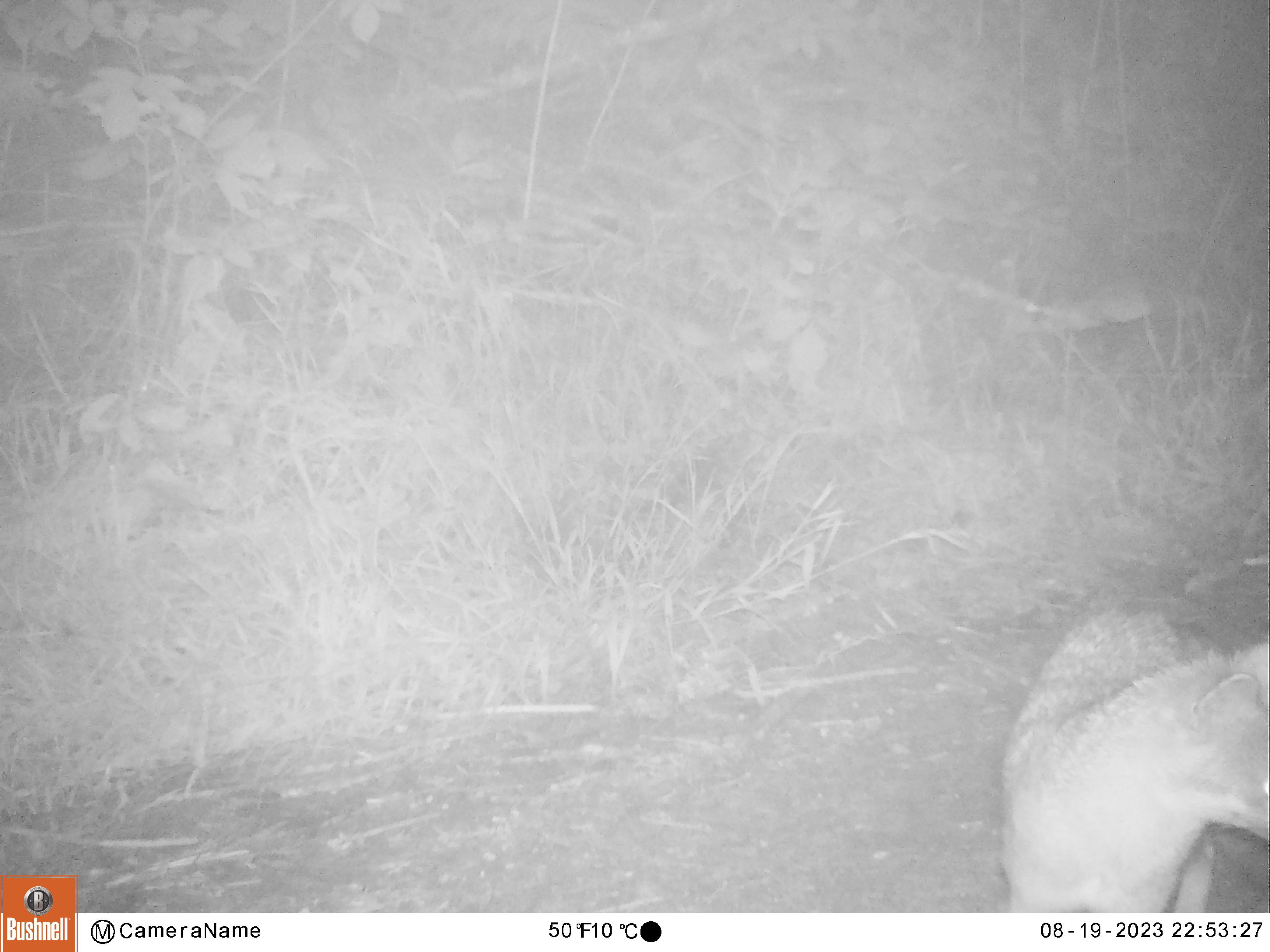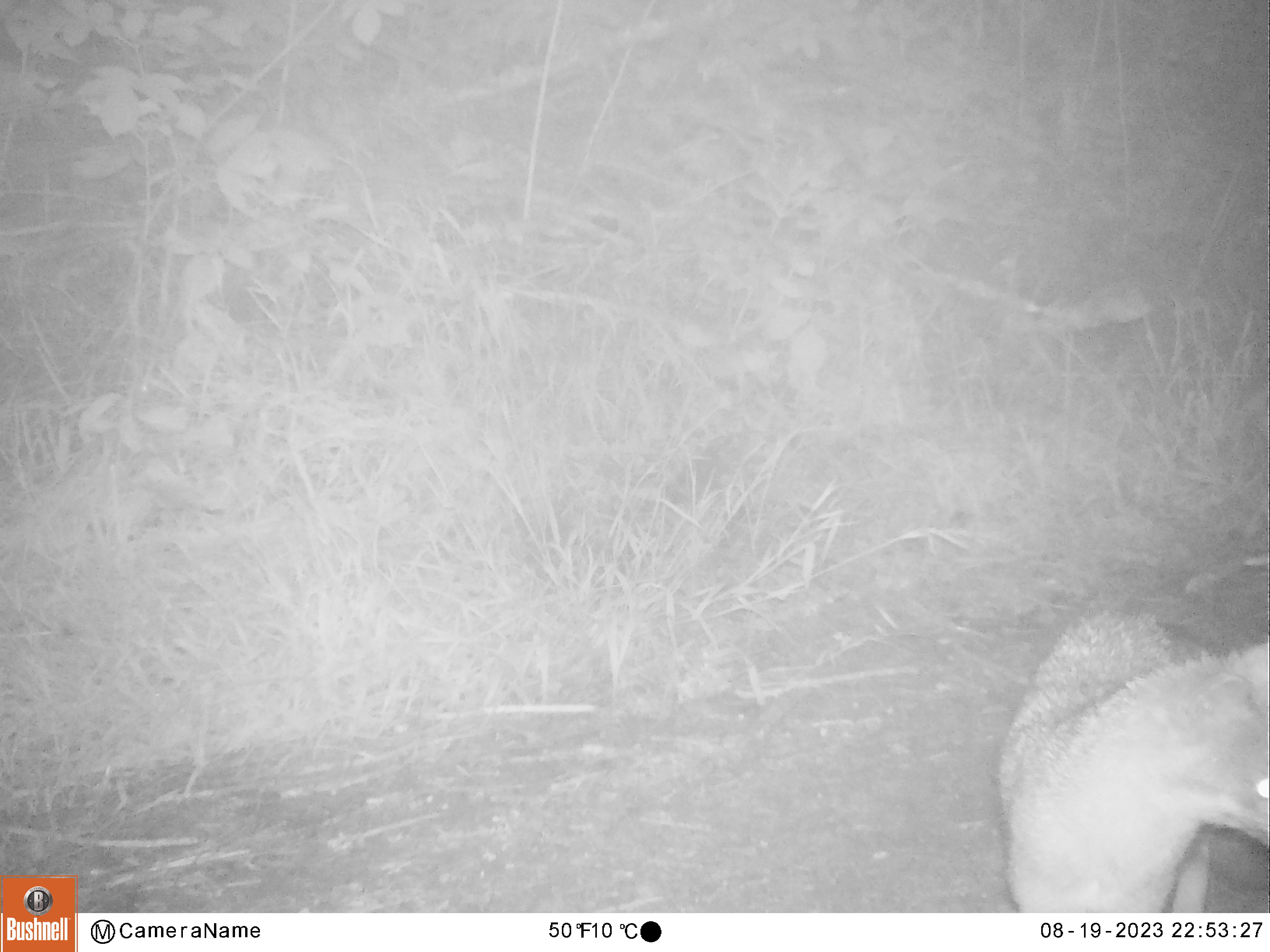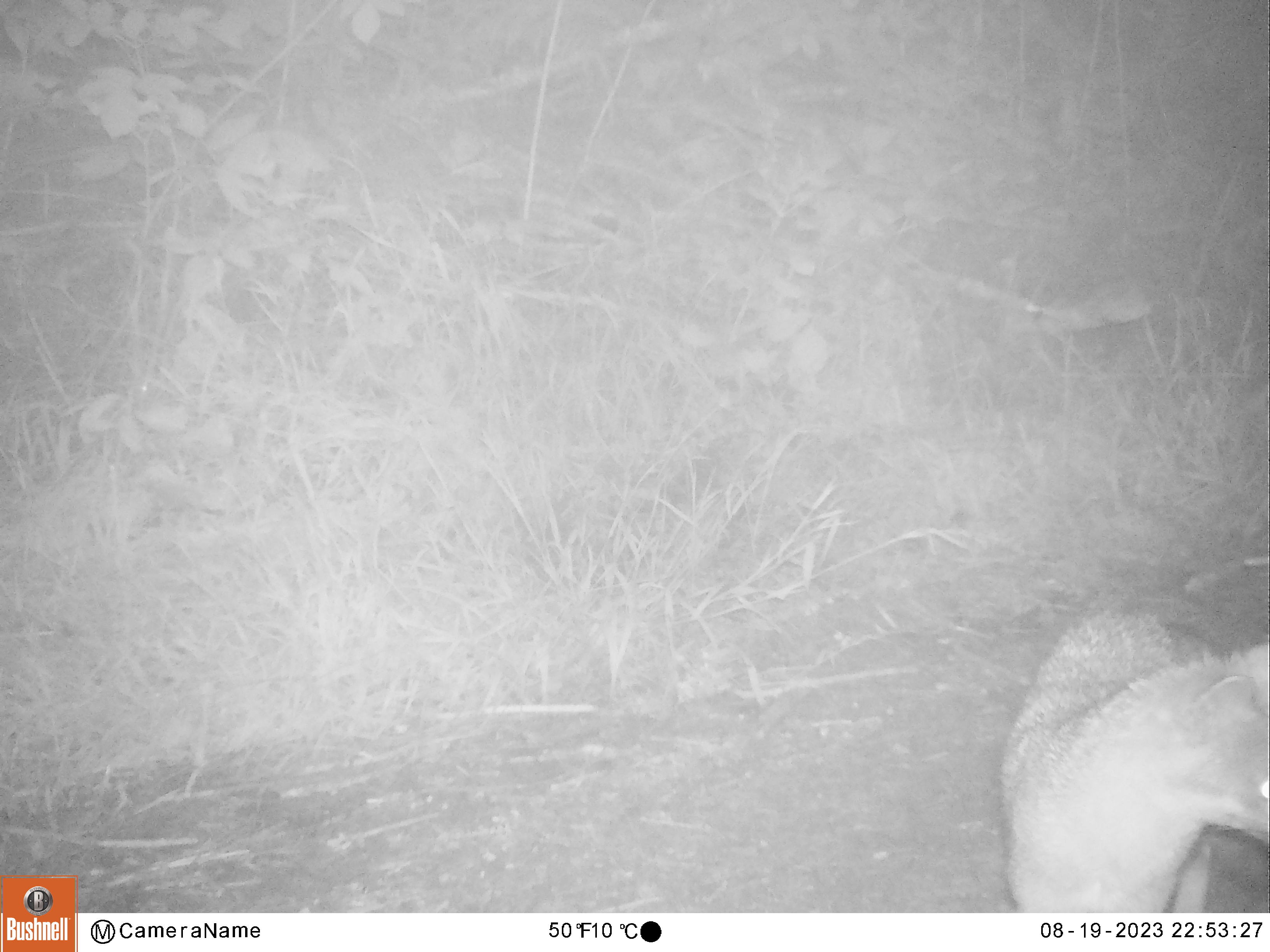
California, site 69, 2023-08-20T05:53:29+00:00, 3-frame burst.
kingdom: Animalia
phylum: Chordata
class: Mammalia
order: Carnivora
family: Canidae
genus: Urocyon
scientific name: Urocyon cinereoargenteus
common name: gray fox